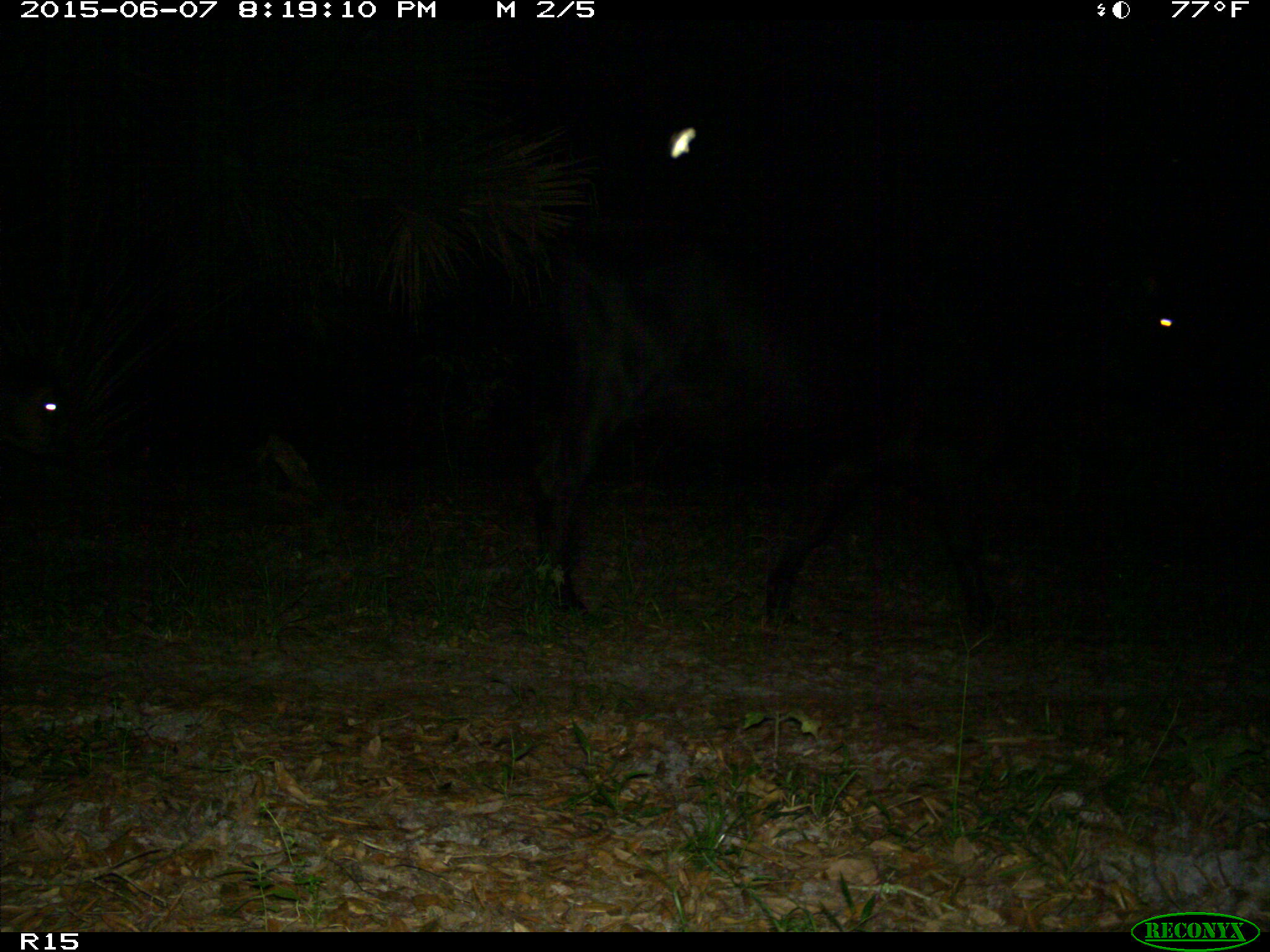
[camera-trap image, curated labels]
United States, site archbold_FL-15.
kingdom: Animalia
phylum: Chordata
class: Mammalia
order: Artiodactyla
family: Bovidae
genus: Bos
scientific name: Bos taurus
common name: domestic cow